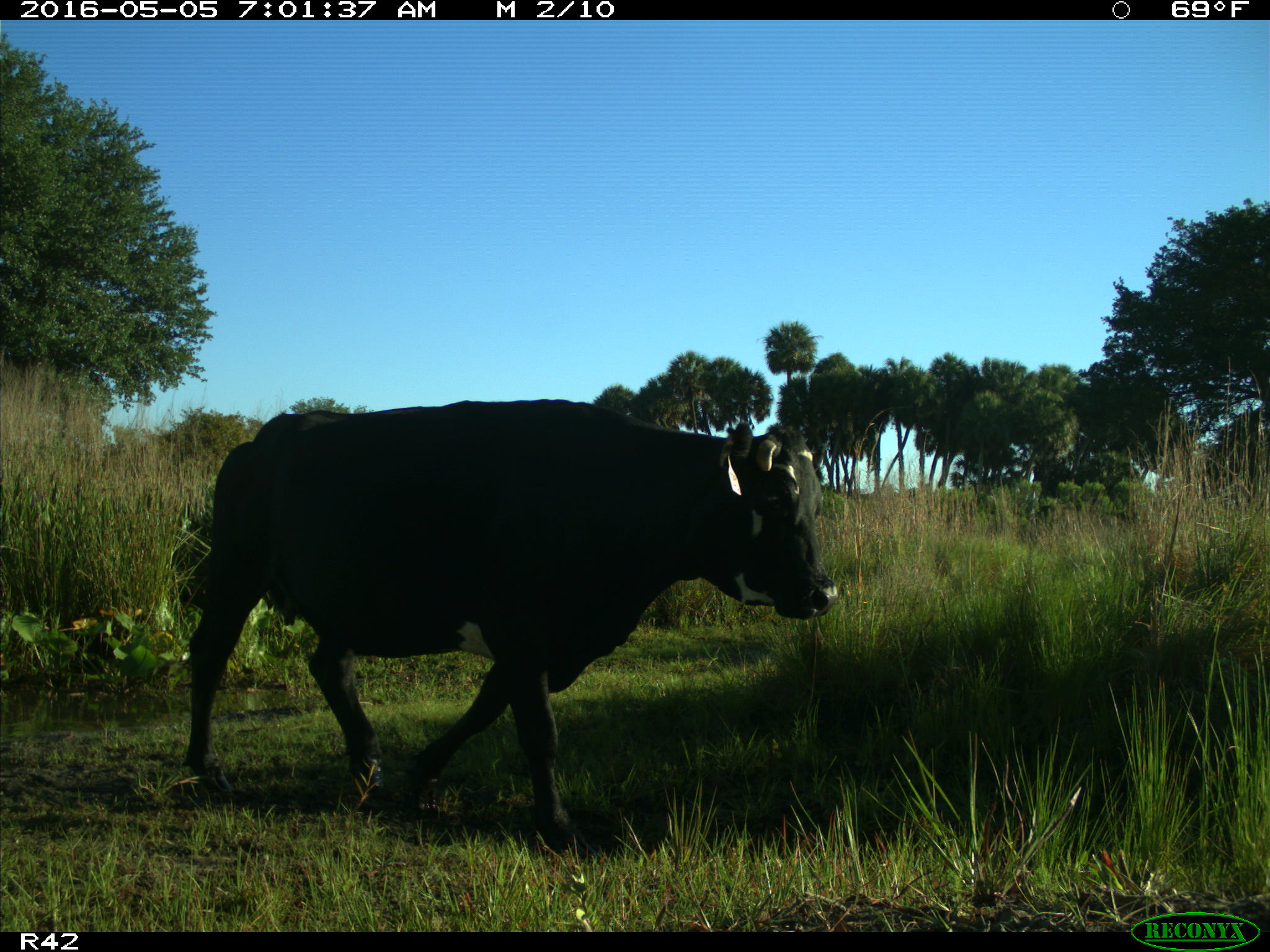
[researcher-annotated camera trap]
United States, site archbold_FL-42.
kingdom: Animalia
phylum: Chordata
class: Mammalia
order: Artiodactyla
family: Bovidae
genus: Bos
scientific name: Bos taurus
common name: domestic cow